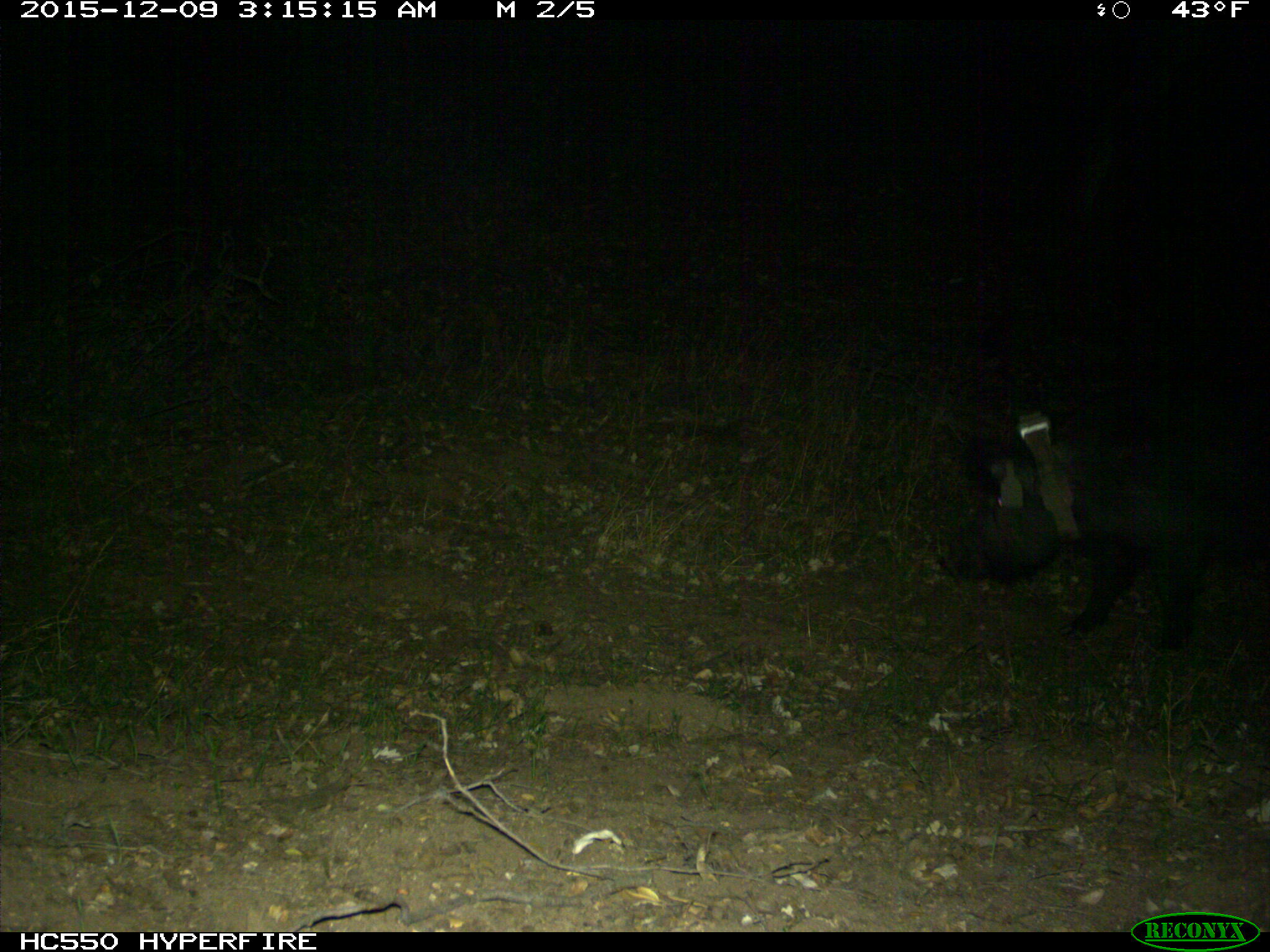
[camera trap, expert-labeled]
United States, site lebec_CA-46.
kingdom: Animalia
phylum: Chordata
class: Mammalia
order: Artiodactyla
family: Suidae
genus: Sus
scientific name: Sus scrofa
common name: wild boar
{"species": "Sus scrofa (wild boar)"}